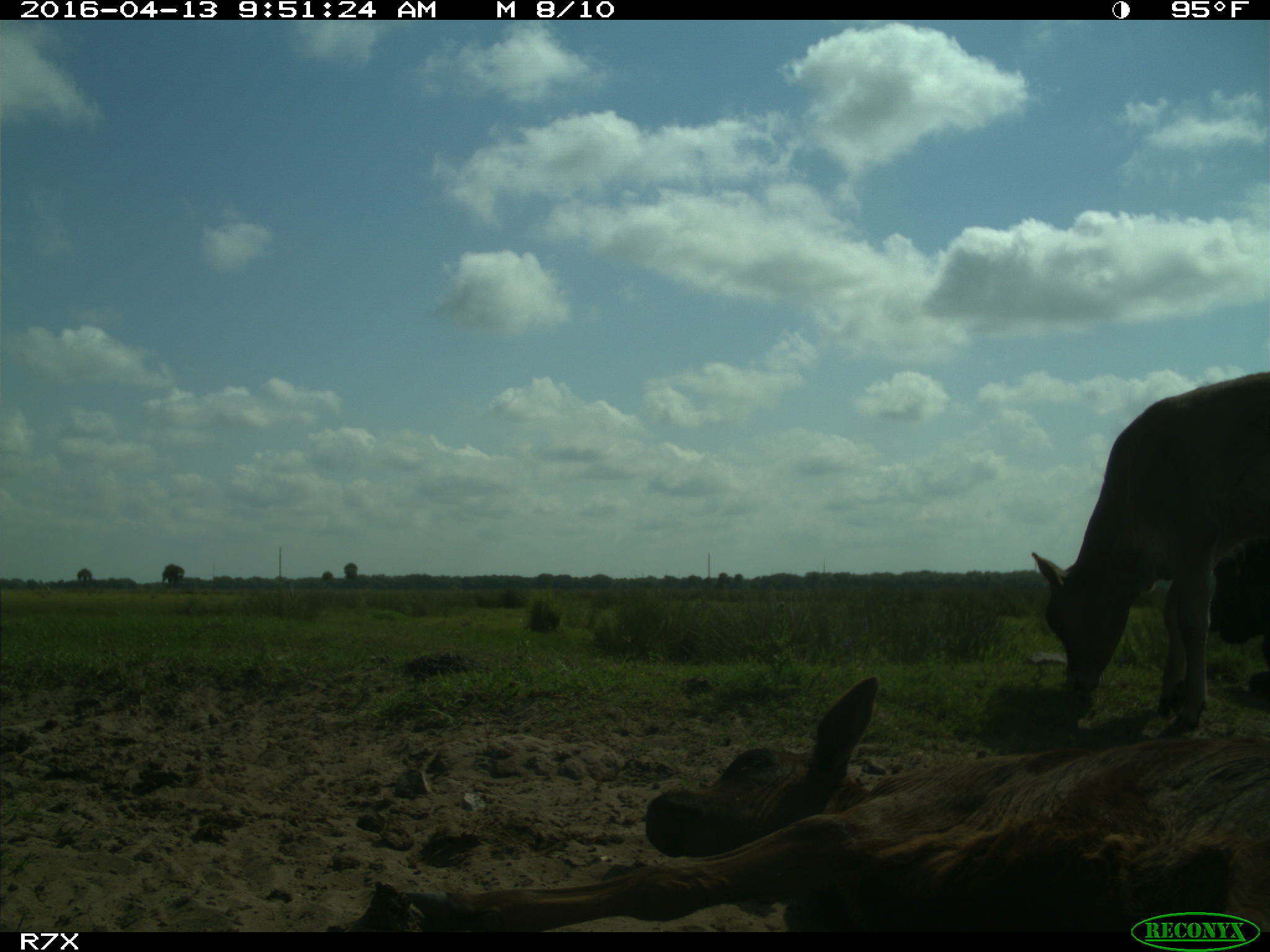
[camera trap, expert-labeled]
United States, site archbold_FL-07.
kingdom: Animalia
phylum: Chordata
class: Mammalia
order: Artiodactyla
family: Bovidae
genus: Bos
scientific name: Bos taurus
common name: domestic cow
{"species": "Bos taurus (domestic cow)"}